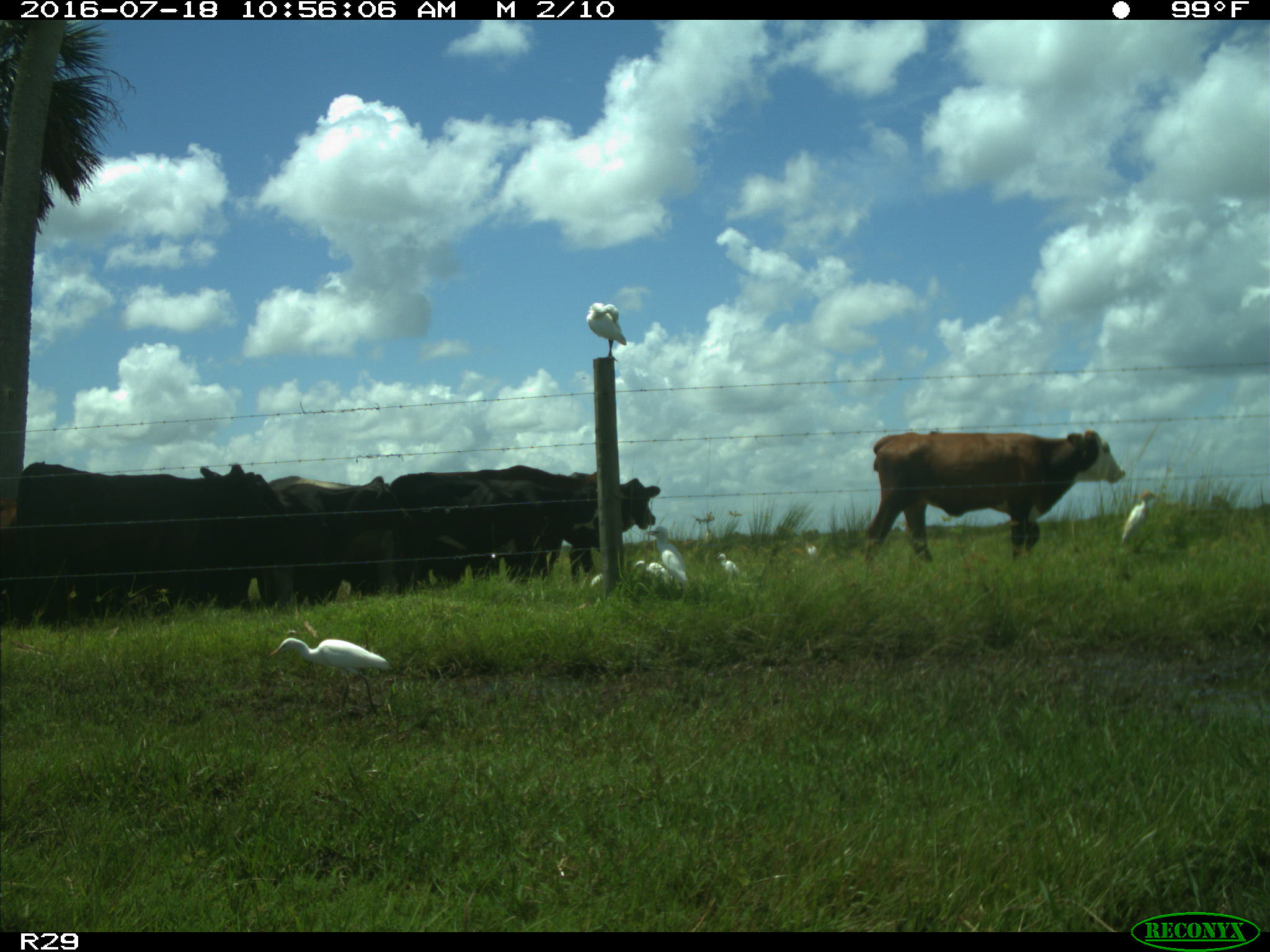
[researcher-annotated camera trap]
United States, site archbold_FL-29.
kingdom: Animalia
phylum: Chordata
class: Mammalia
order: Artiodactyla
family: Bovidae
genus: Bos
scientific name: Bos taurus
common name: domestic cow